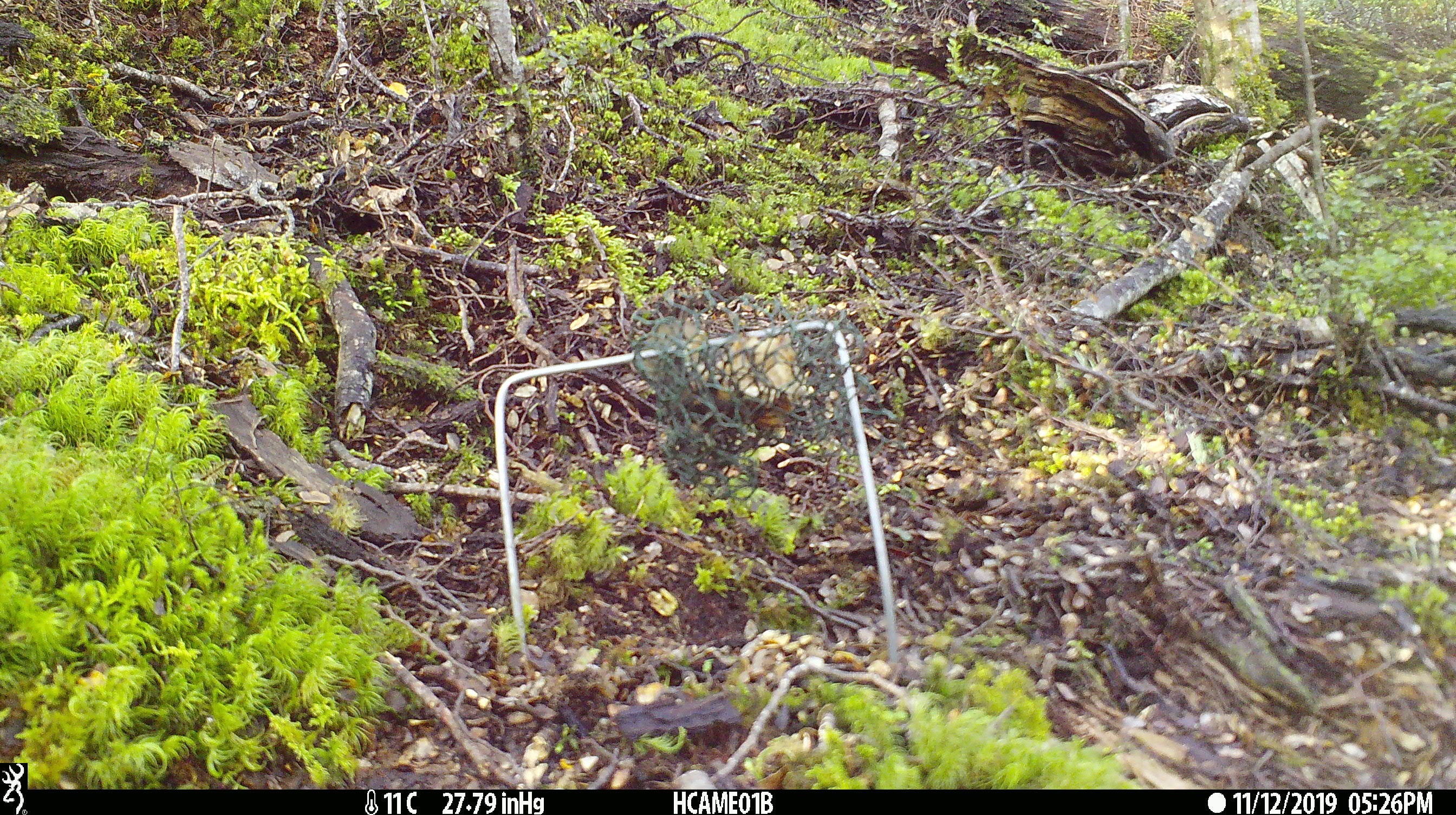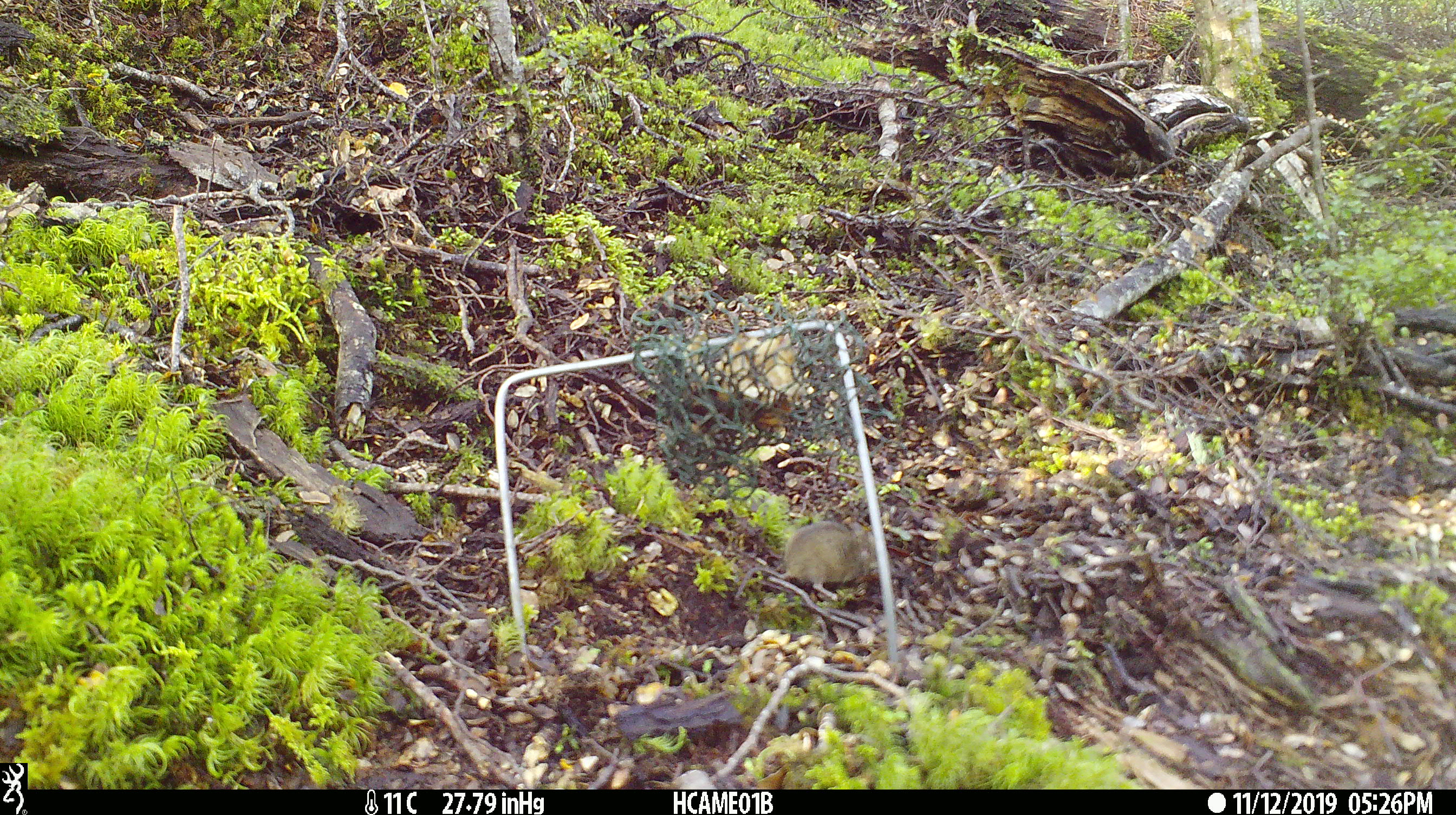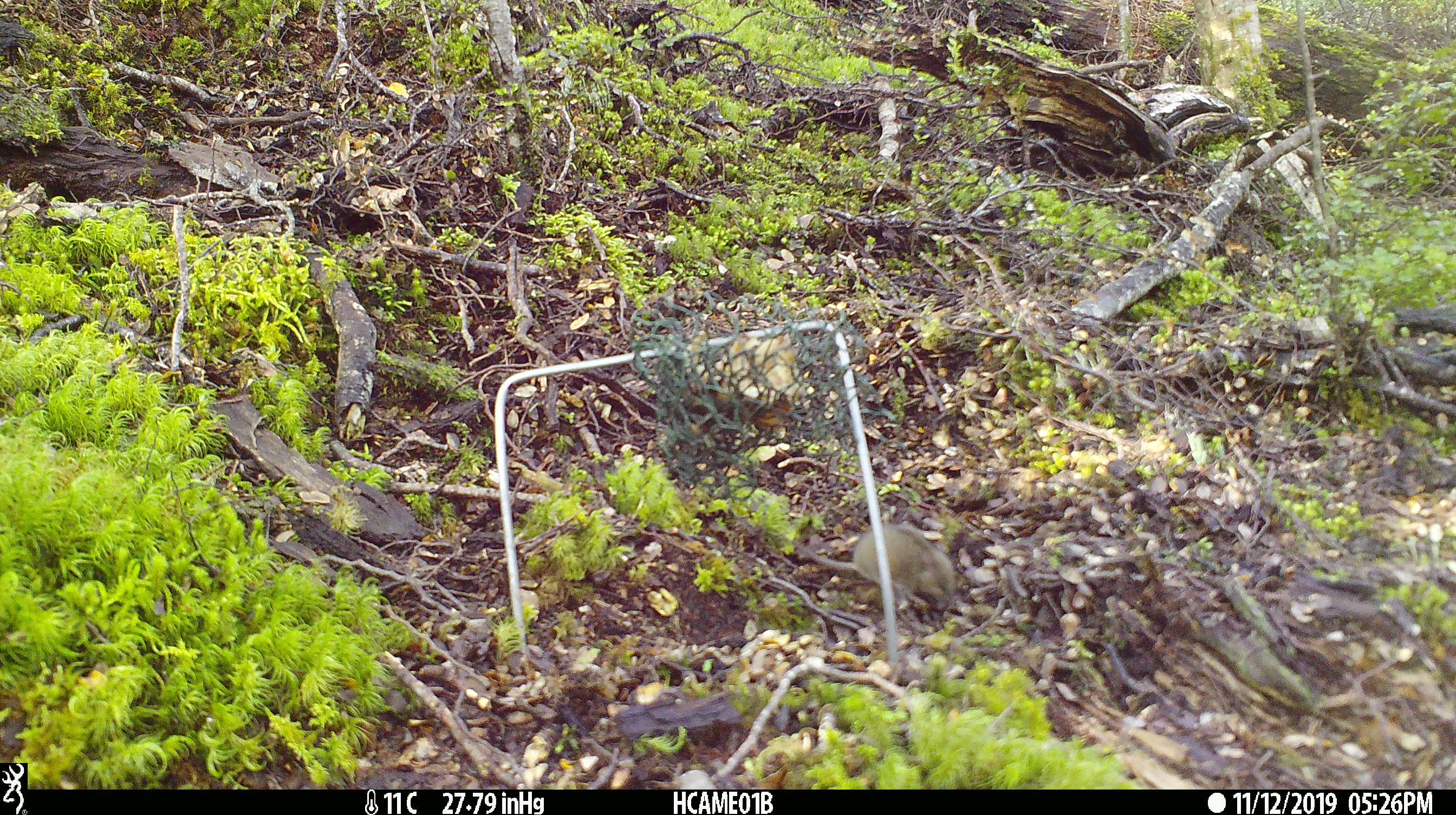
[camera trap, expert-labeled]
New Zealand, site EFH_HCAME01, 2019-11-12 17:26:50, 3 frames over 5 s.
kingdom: Animalia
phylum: Chordata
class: Mammalia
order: Rodentia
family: Muridae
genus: Mus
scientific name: Mus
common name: mouse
Mouse (Mus).